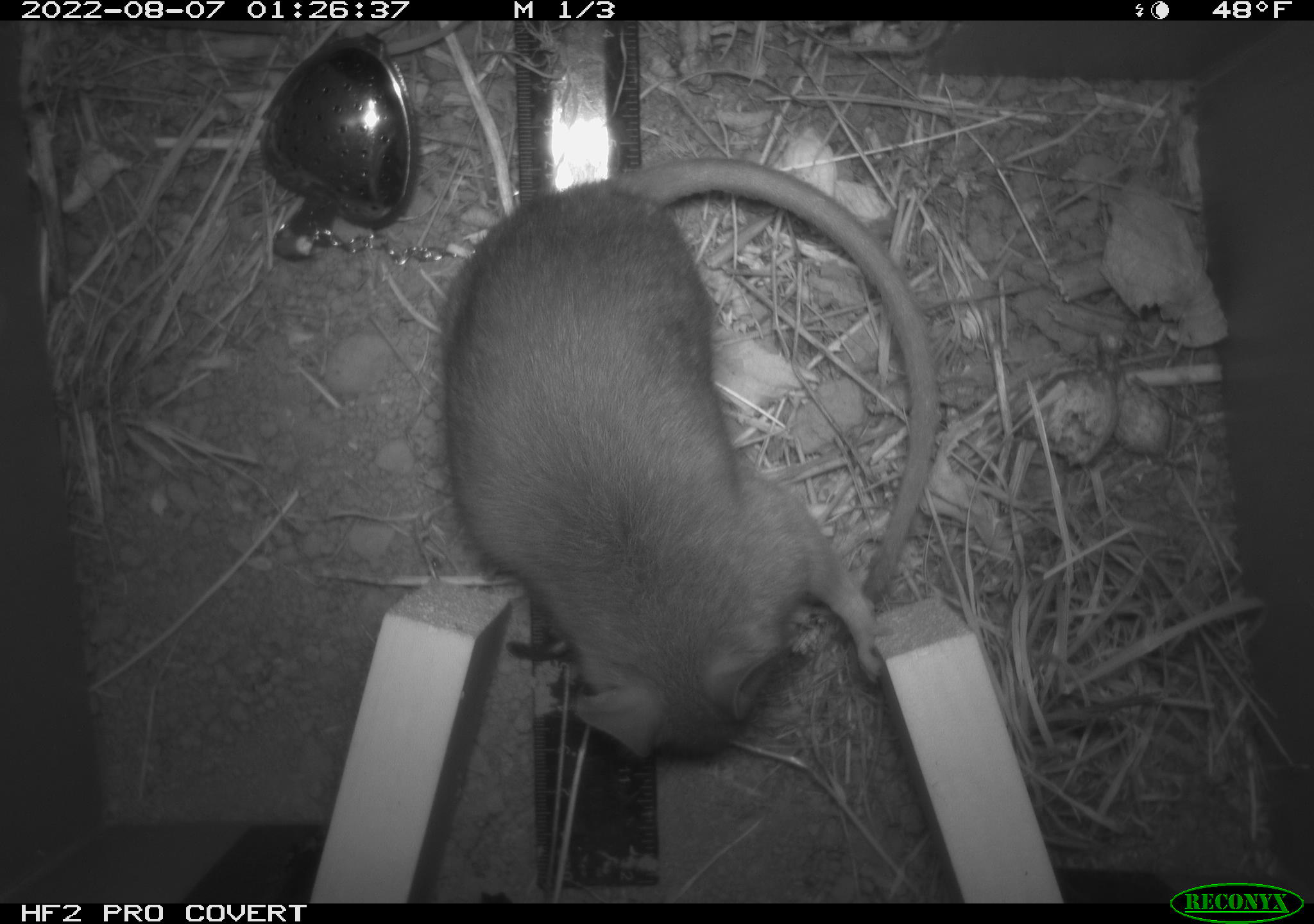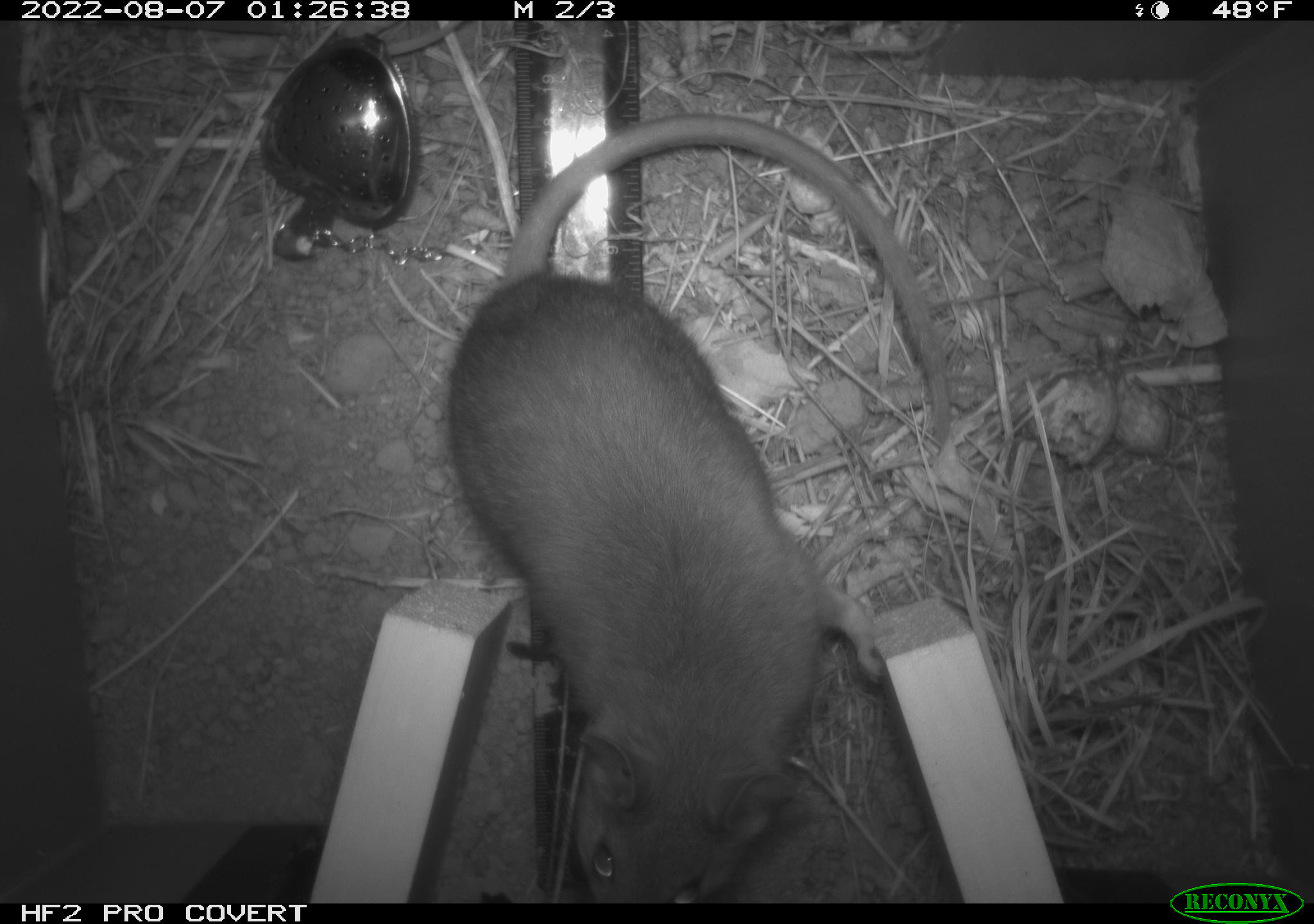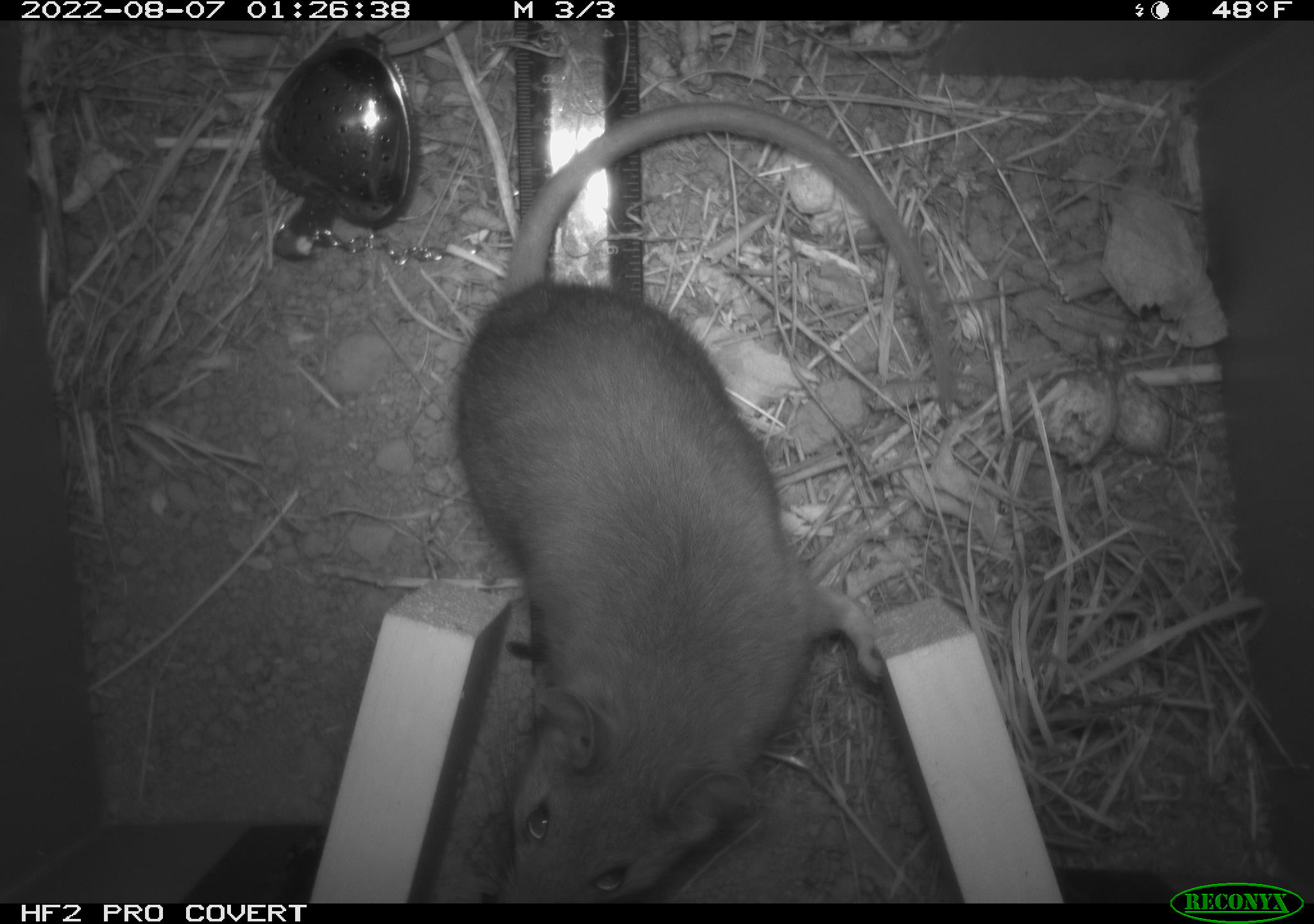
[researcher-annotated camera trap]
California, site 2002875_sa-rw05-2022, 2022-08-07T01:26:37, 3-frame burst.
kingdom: Animalia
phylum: Chordata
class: Mammalia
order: Rodentia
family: Cricetidae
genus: Neotoma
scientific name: Neotoma fuscipes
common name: dusky-footed woodrat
Dusky-footed woodrat (Neotoma fuscipes).